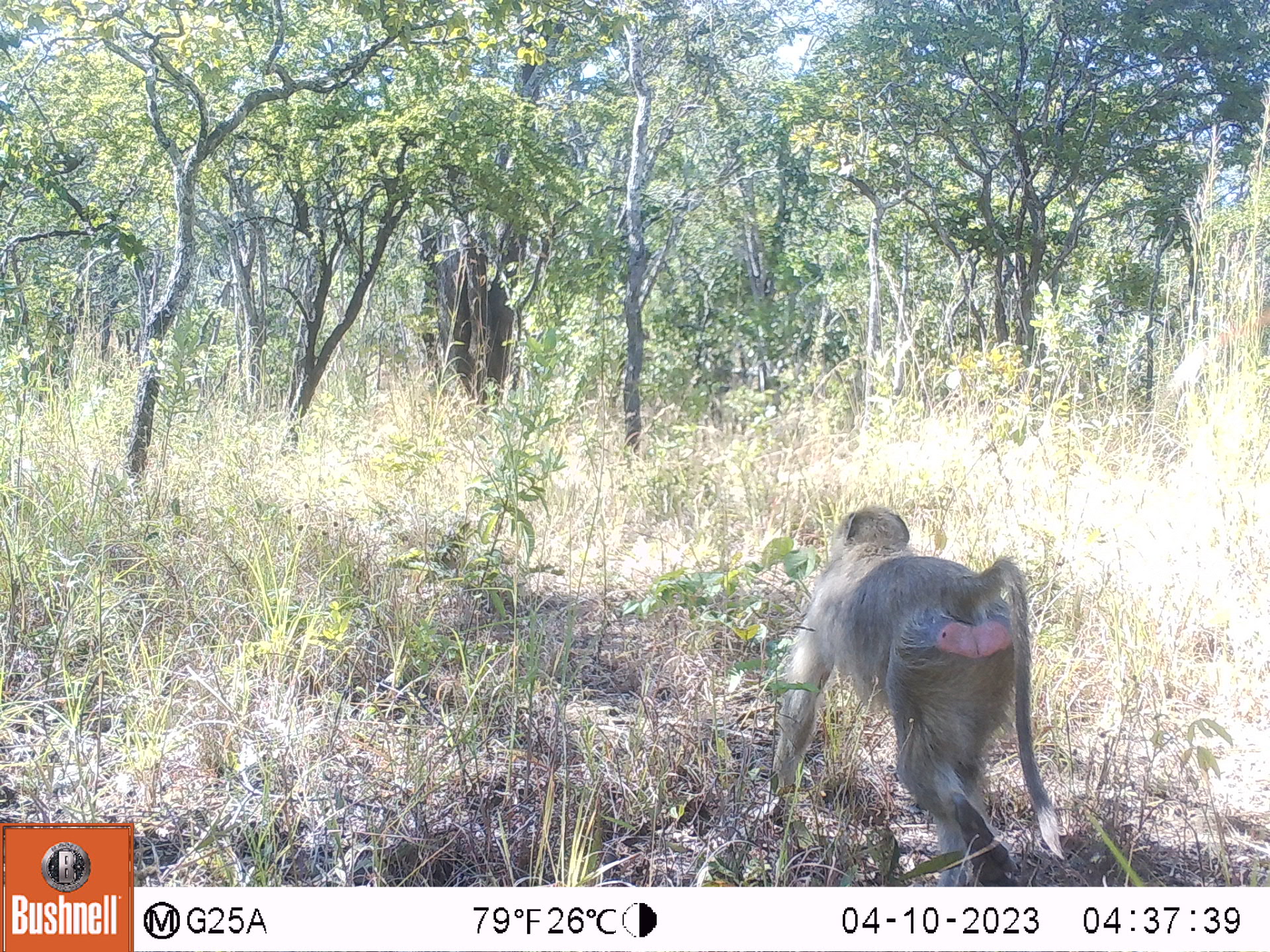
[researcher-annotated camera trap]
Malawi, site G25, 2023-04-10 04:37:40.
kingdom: Animalia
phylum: Chordata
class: Mammalia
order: Primates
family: Cercopithecidae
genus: Papio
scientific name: Papio cynocephalus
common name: yellow baboon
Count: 1.